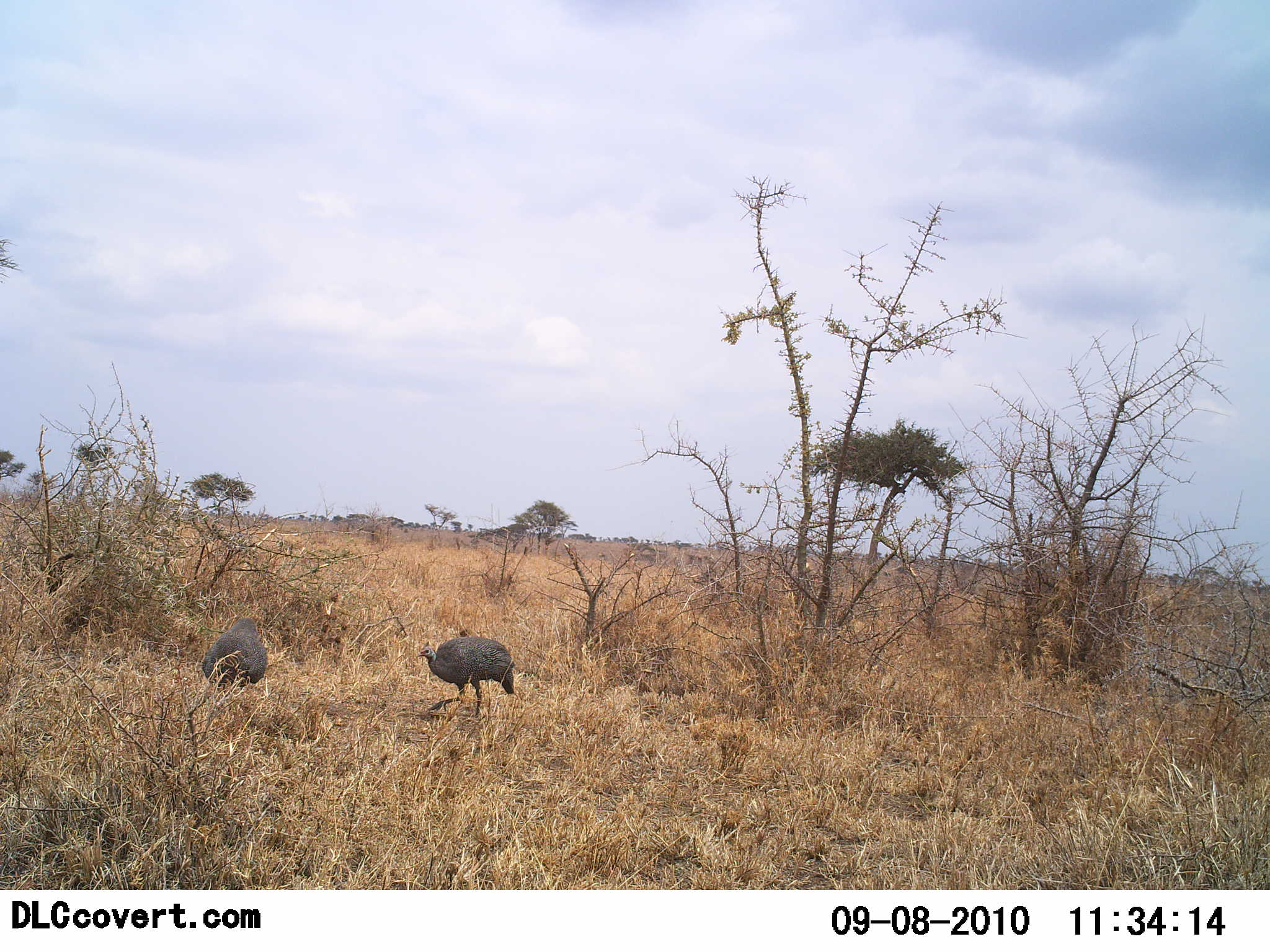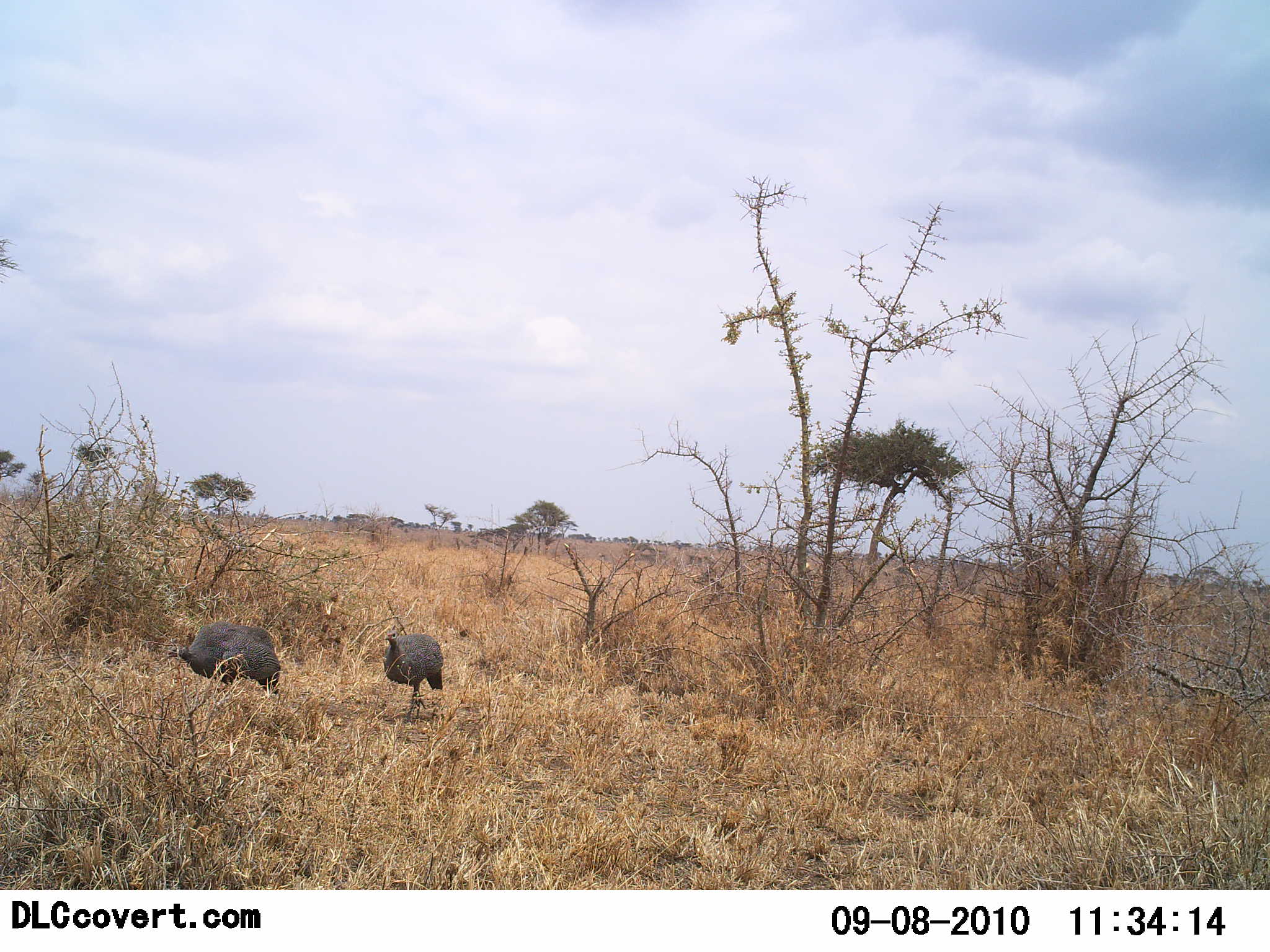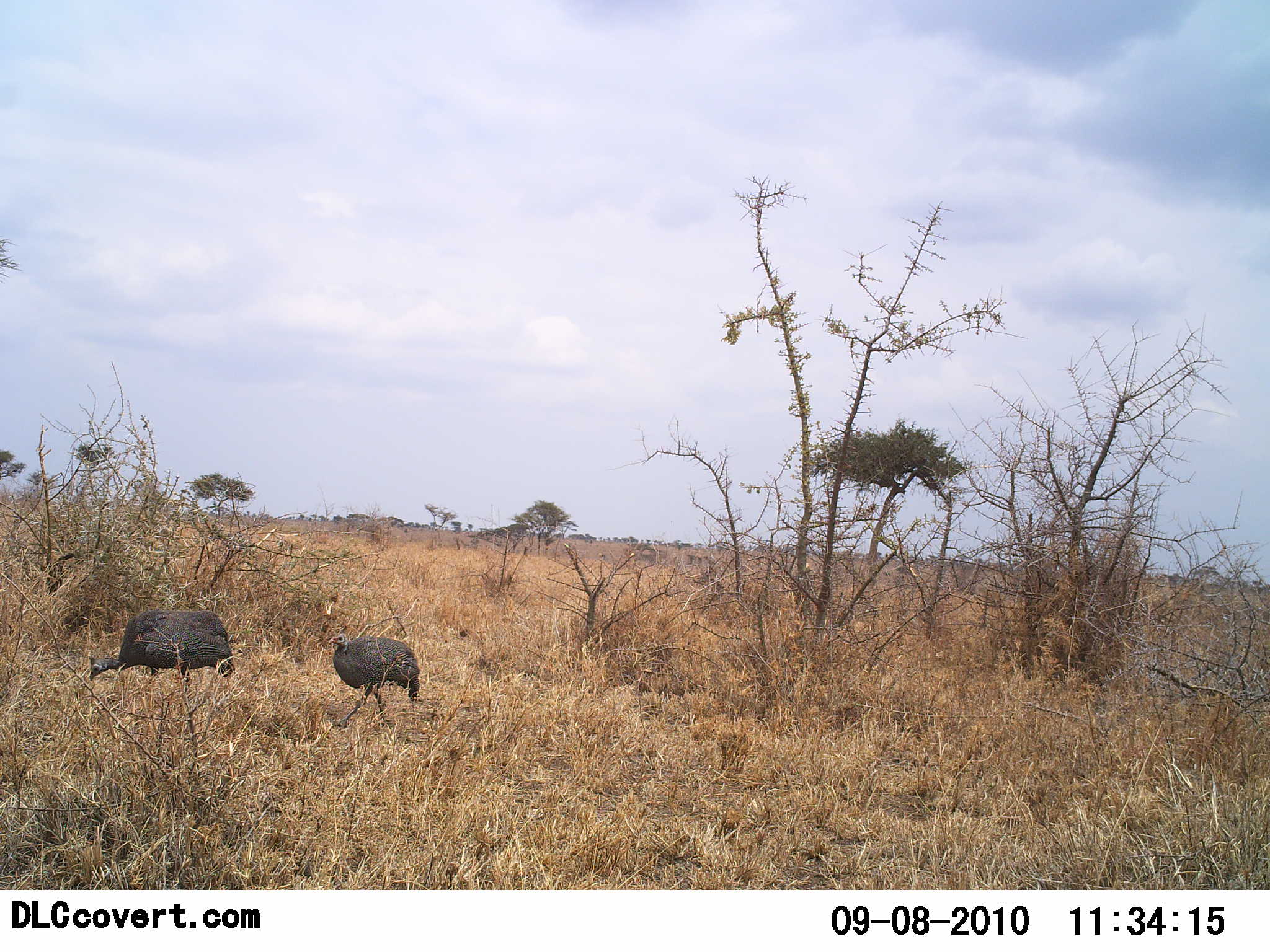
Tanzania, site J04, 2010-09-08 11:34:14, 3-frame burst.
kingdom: Animalia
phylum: Chordata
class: Aves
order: Galliformes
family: Numididae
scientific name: Numididae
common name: guinea fowl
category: guineafowl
Guineafowl (guinea fowl) (Numididae), count 2. Behavior (volunteer vote fractions): standing 16%, resting 0%, moving 74%, interacting 0%. Young present (vote fraction): 0%. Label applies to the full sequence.